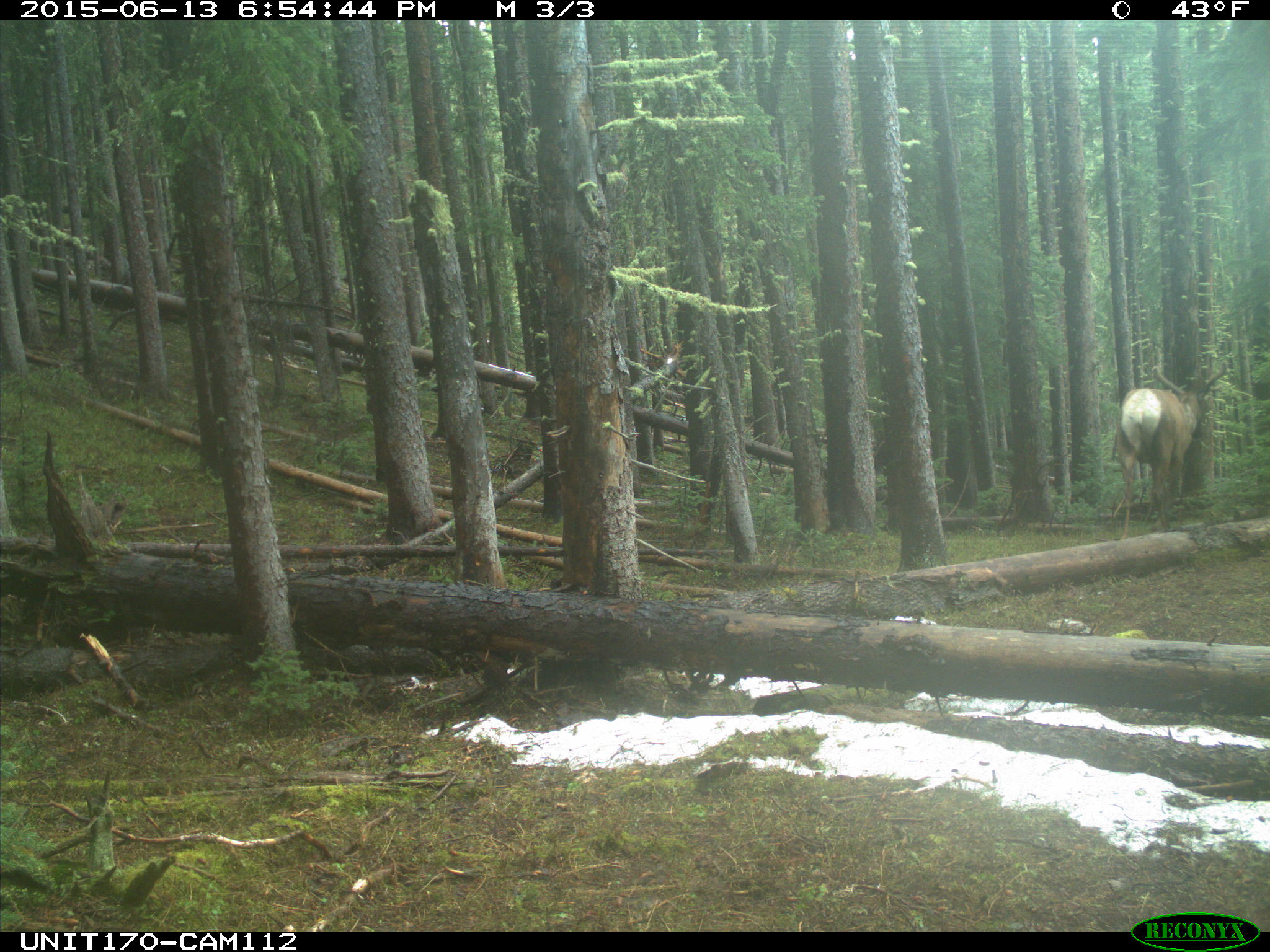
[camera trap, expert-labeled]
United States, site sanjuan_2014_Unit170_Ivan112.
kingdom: Animalia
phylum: Chordata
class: Mammalia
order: Artiodactyla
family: Cervidae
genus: Cervus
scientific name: Cervus elaphus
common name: red deer